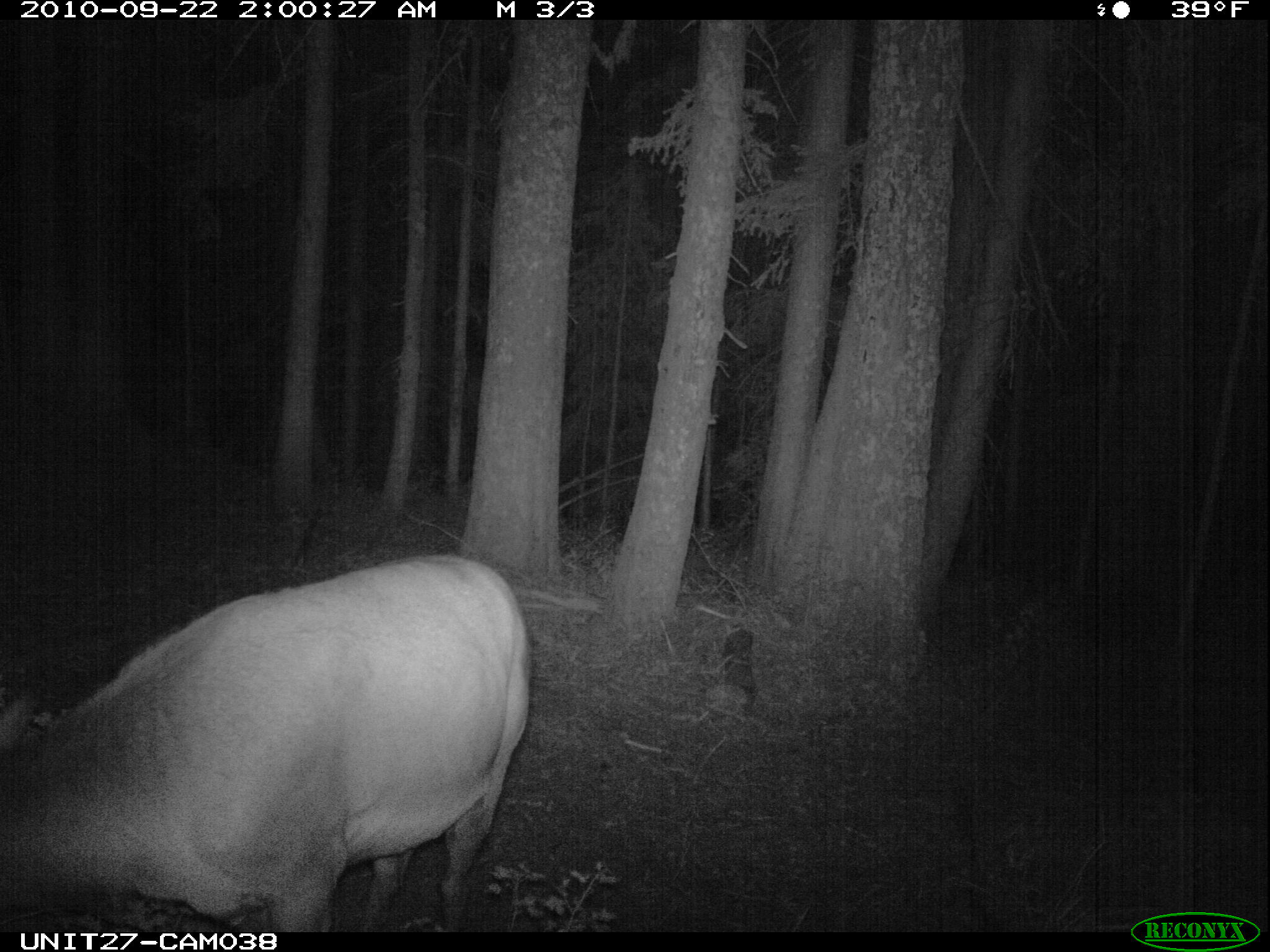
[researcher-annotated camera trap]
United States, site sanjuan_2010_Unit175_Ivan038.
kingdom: Animalia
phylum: Chordata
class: Mammalia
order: Artiodactyla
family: Cervidae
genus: Cervus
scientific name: Cervus elaphus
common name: red deer